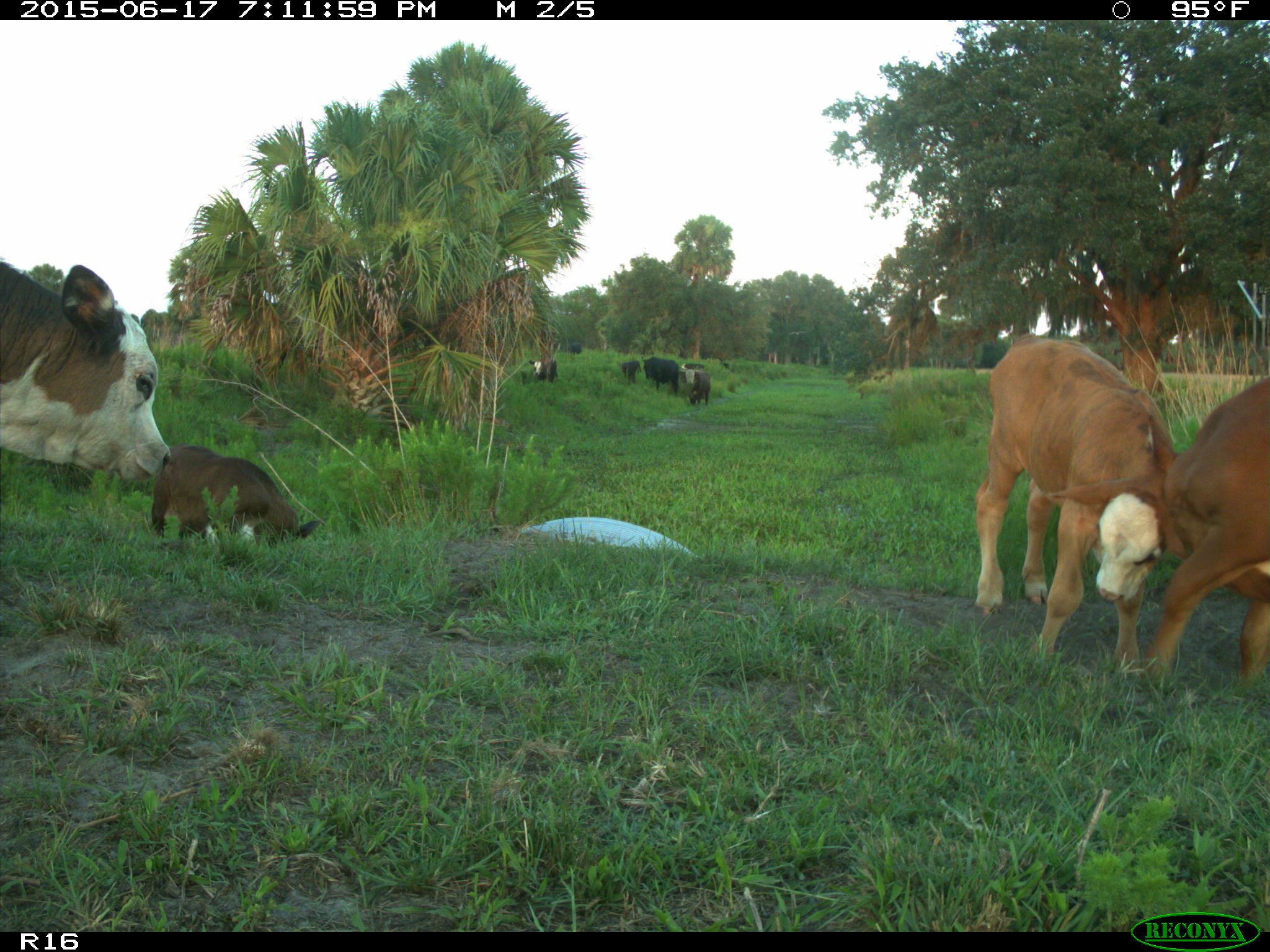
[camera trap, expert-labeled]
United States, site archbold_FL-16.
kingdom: Animalia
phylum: Chordata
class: Mammalia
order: Artiodactyla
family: Bovidae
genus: Bos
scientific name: Bos taurus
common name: domestic cow